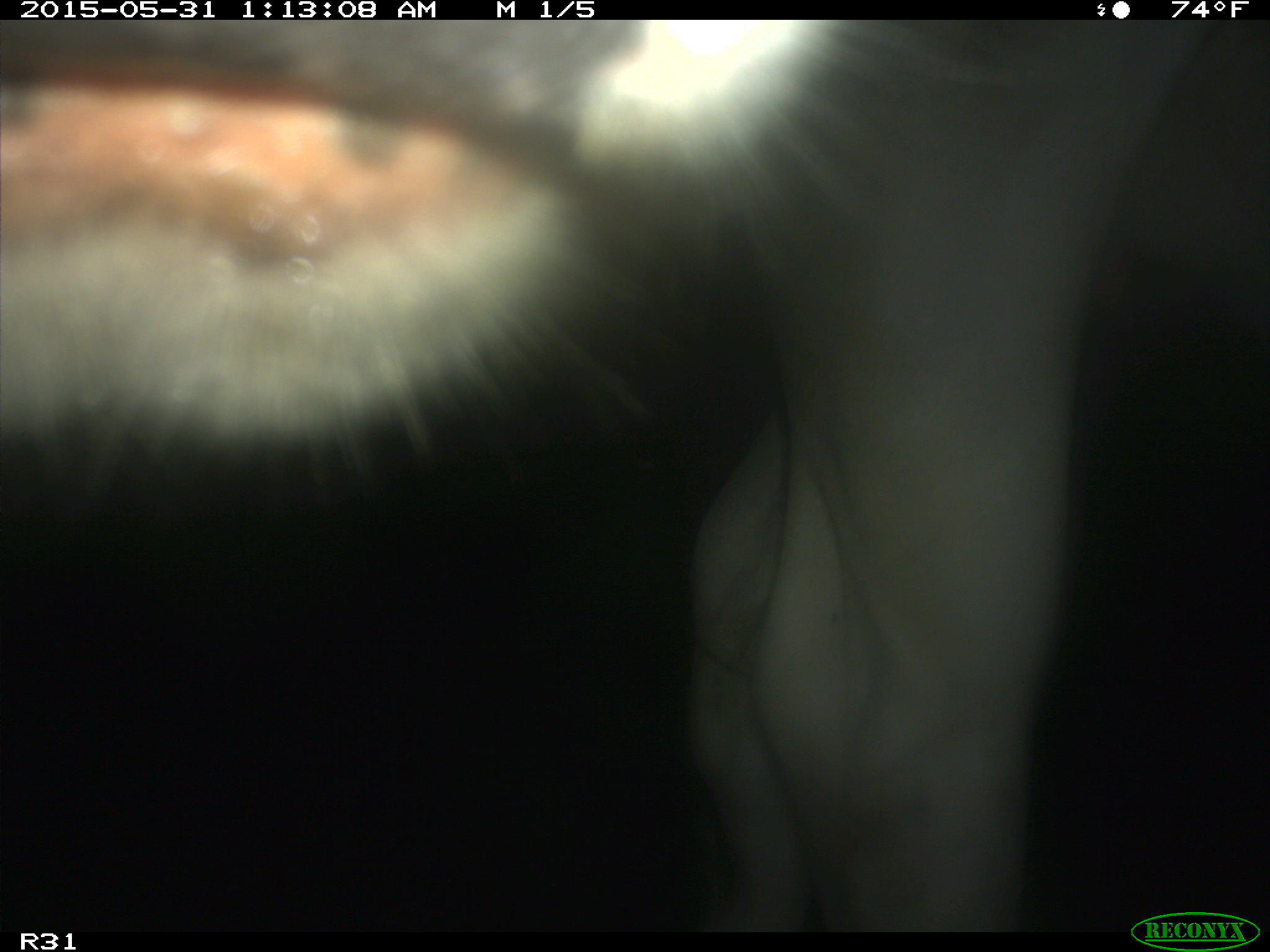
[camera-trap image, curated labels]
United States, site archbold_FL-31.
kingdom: Animalia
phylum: Chordata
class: Mammalia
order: Artiodactyla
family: Bovidae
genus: Bos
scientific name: Bos taurus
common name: domestic cow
Bos taurus (domestic cow).